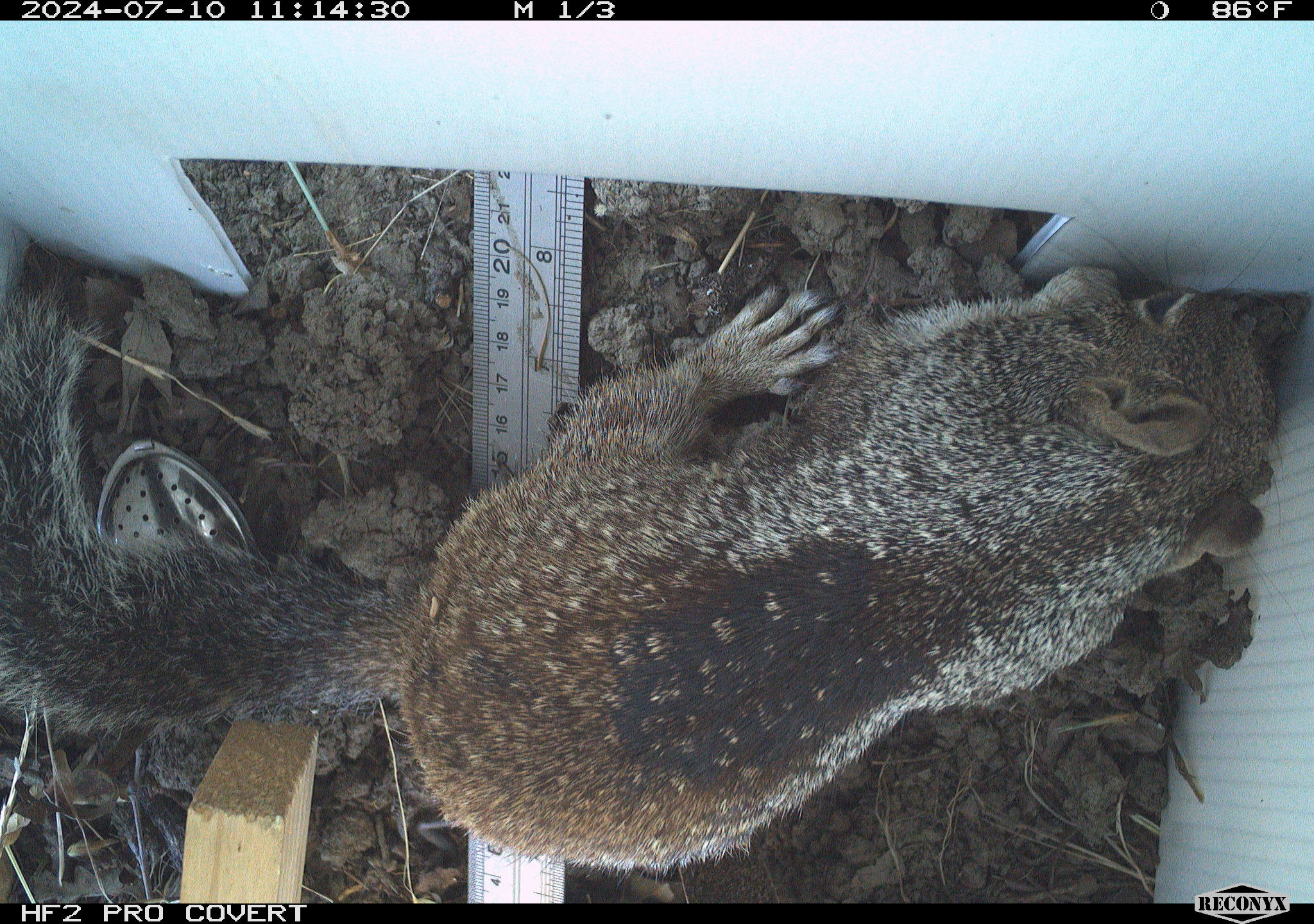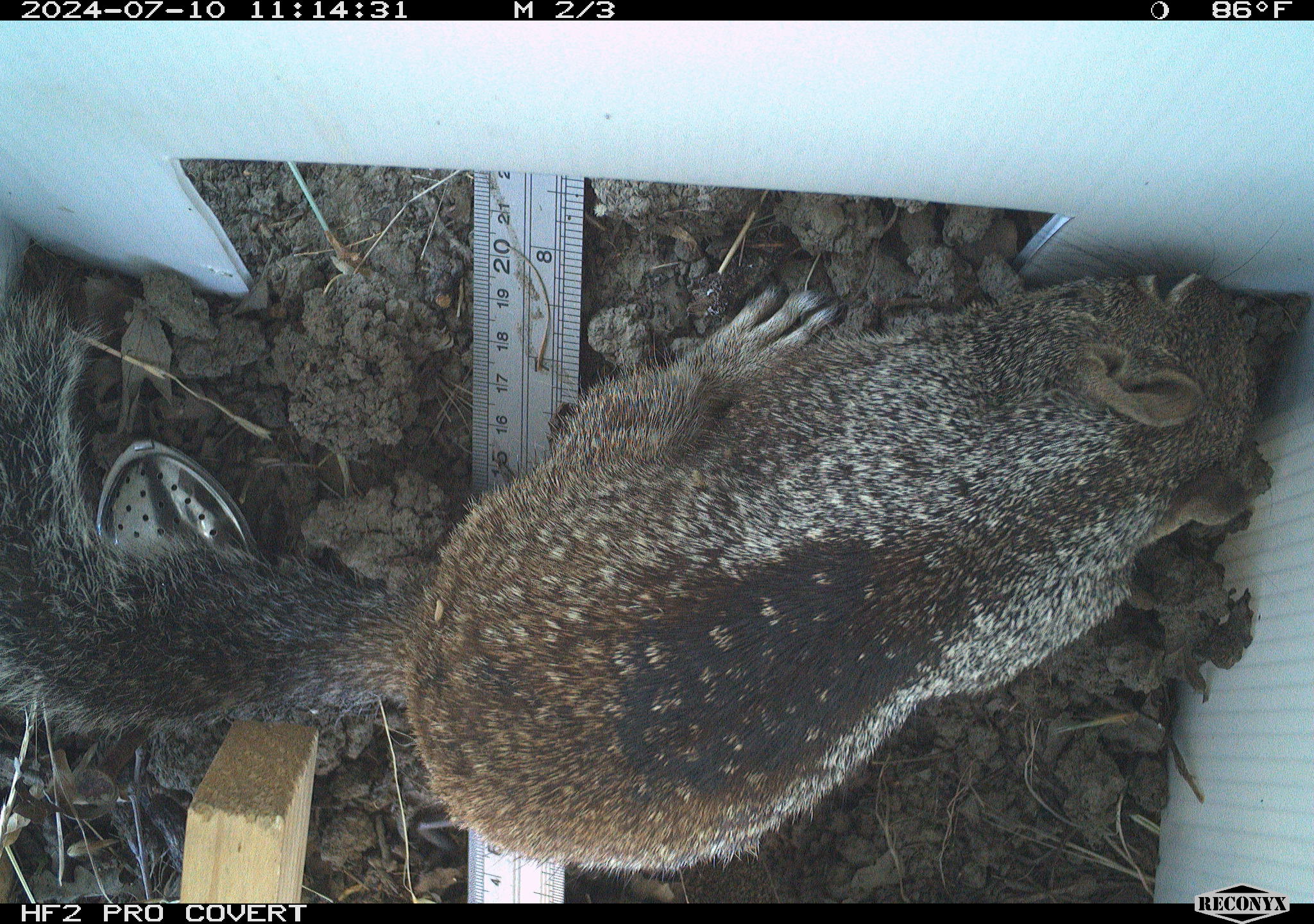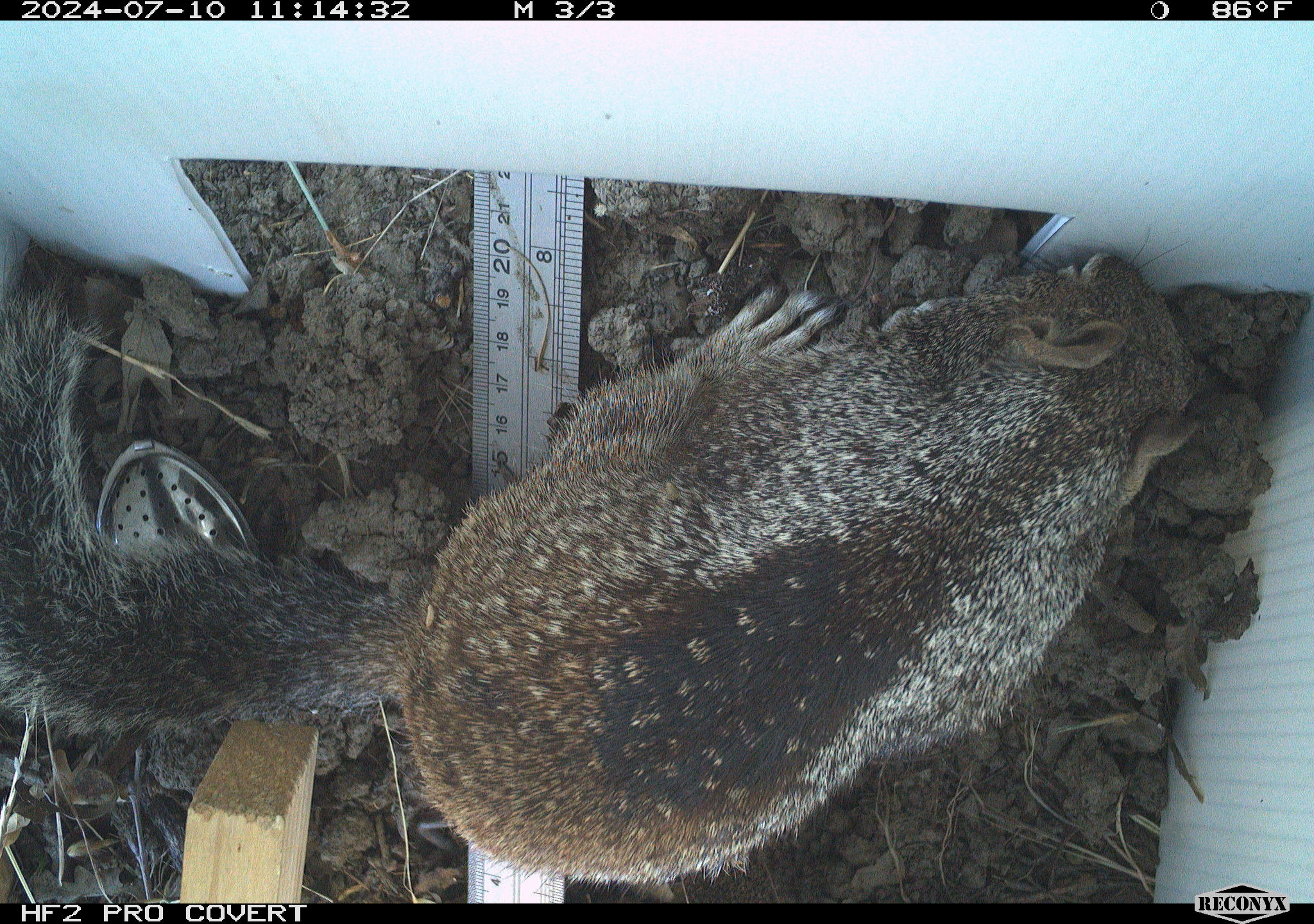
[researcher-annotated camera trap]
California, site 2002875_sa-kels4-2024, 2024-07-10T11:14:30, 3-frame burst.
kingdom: Animalia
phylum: Chordata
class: Mammalia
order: Rodentia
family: Sciuridae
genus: Otospermophilus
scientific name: Otospermophilus beecheyi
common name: california ground squirrel